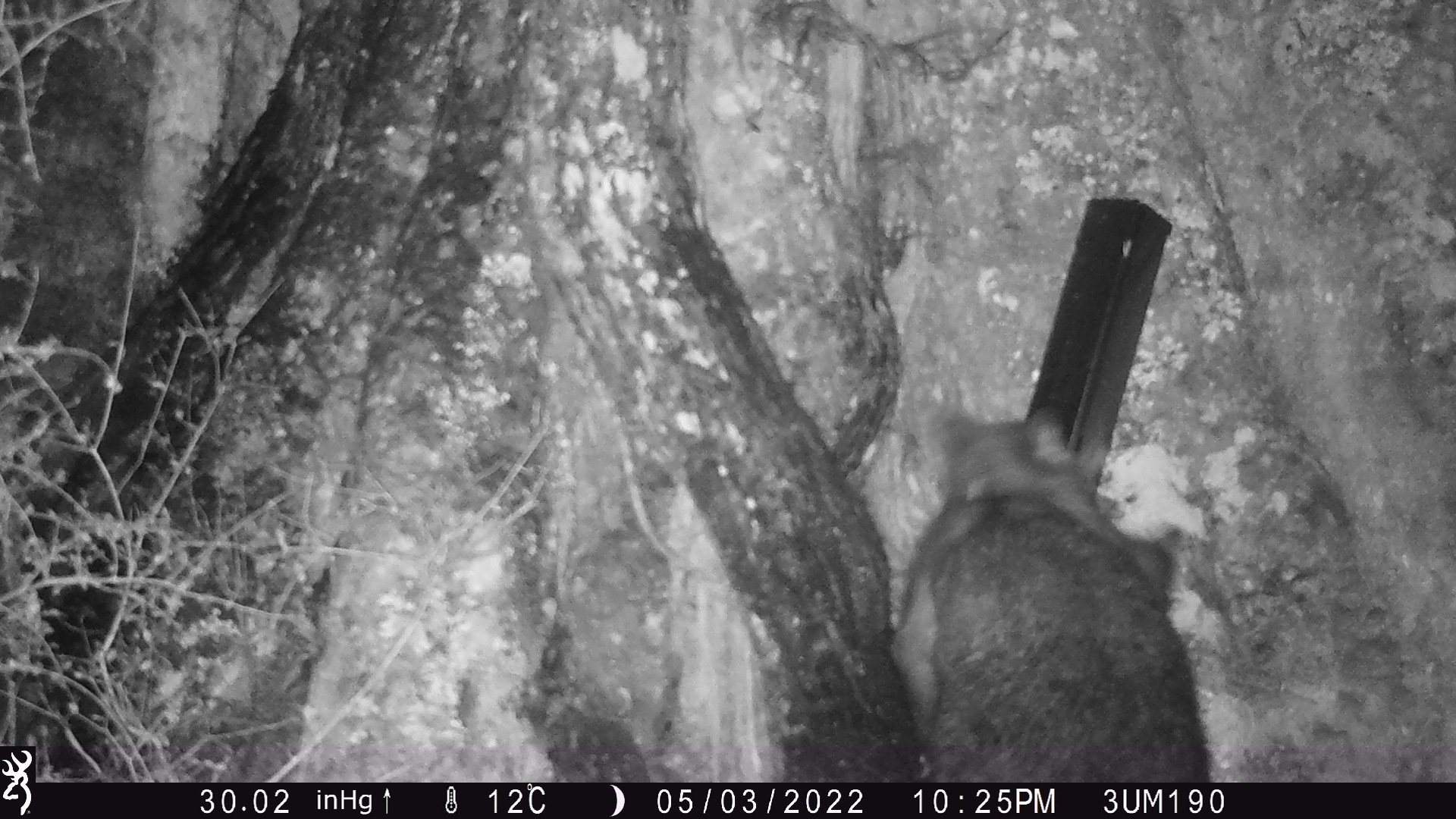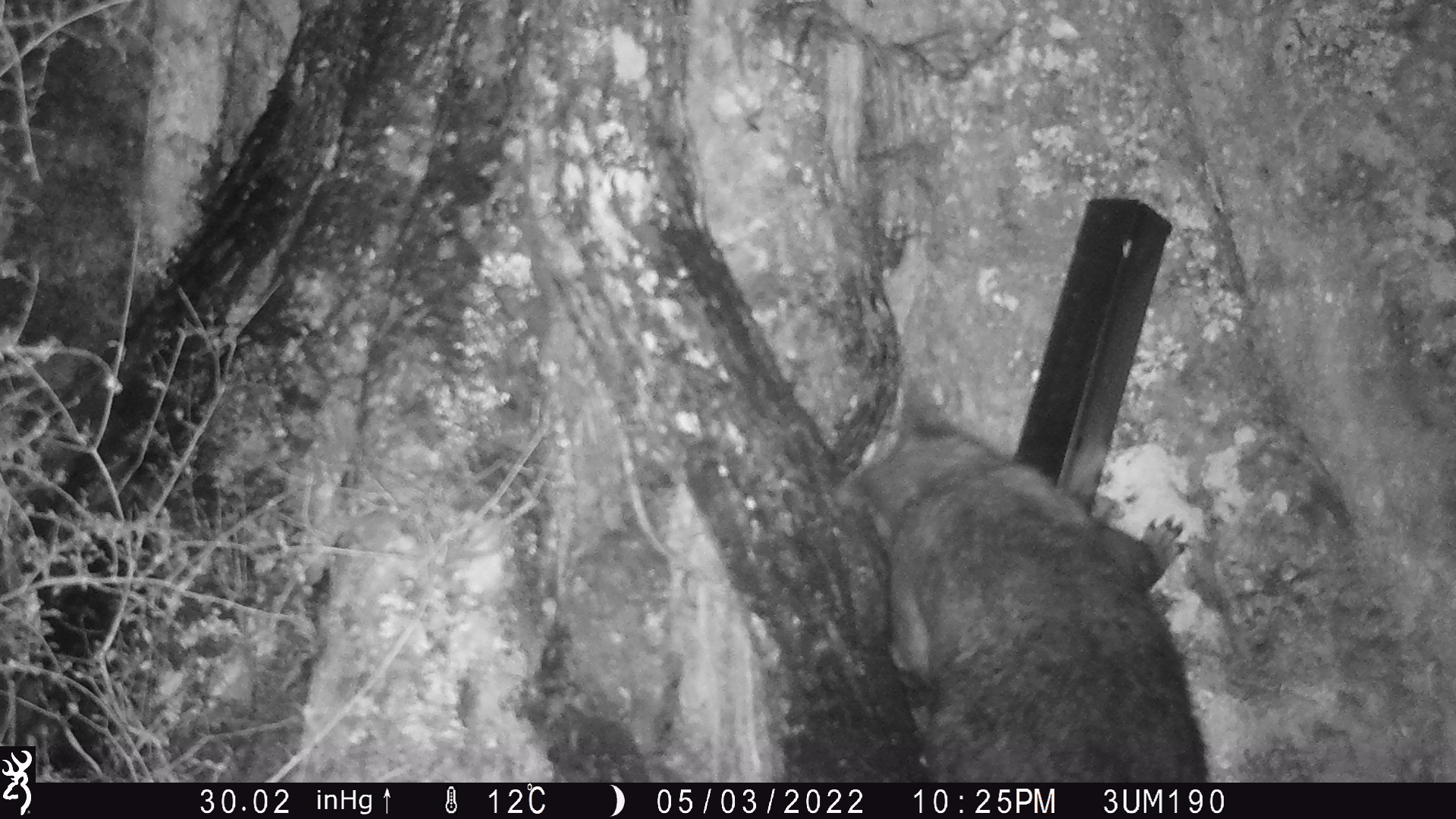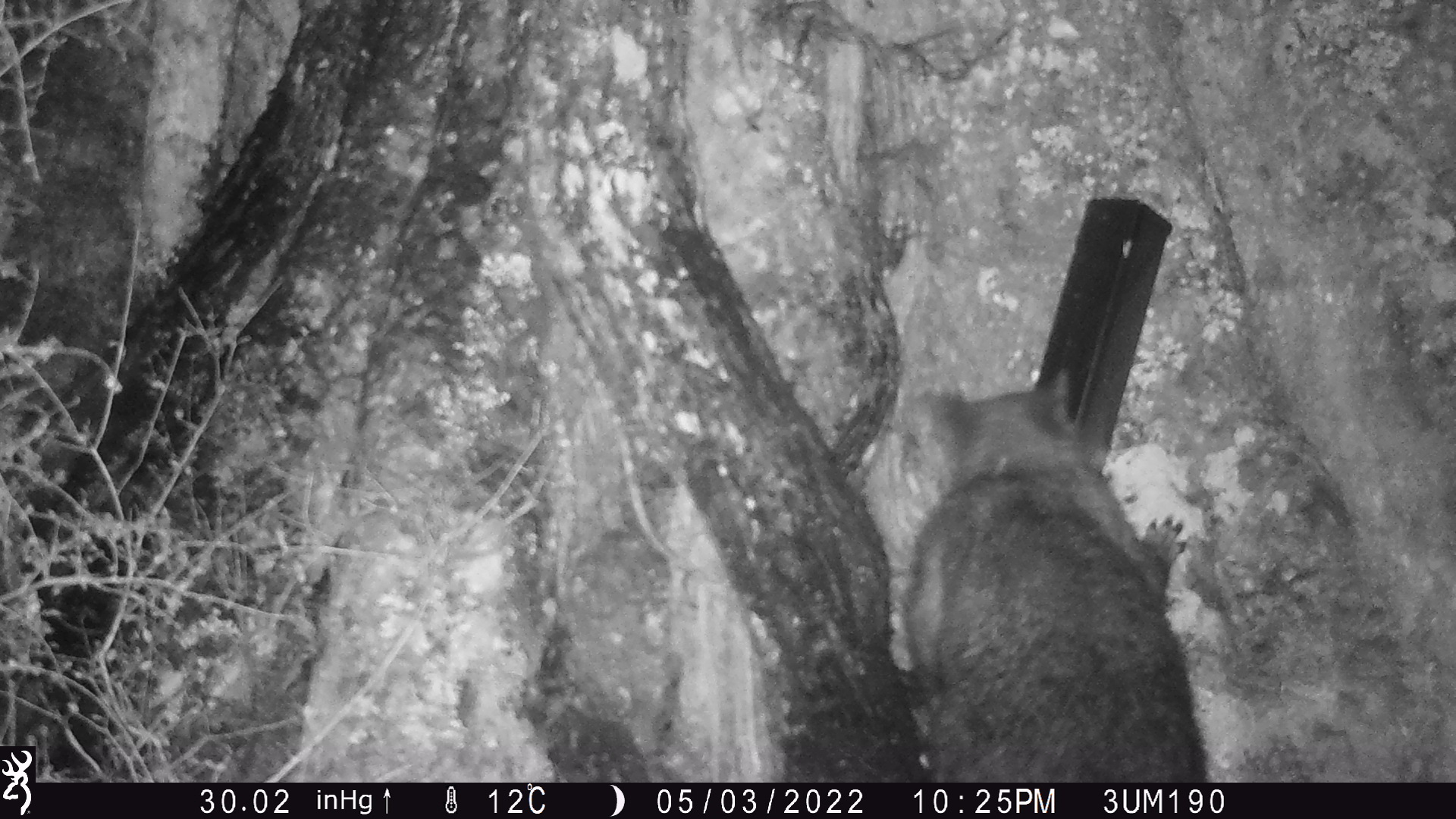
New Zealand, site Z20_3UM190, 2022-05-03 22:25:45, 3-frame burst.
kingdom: Animalia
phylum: Chordata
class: Mammalia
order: Diprotodontia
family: Phalangeridae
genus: Trichosurus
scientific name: Trichosurus vulpecula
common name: common brushtail possum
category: possum